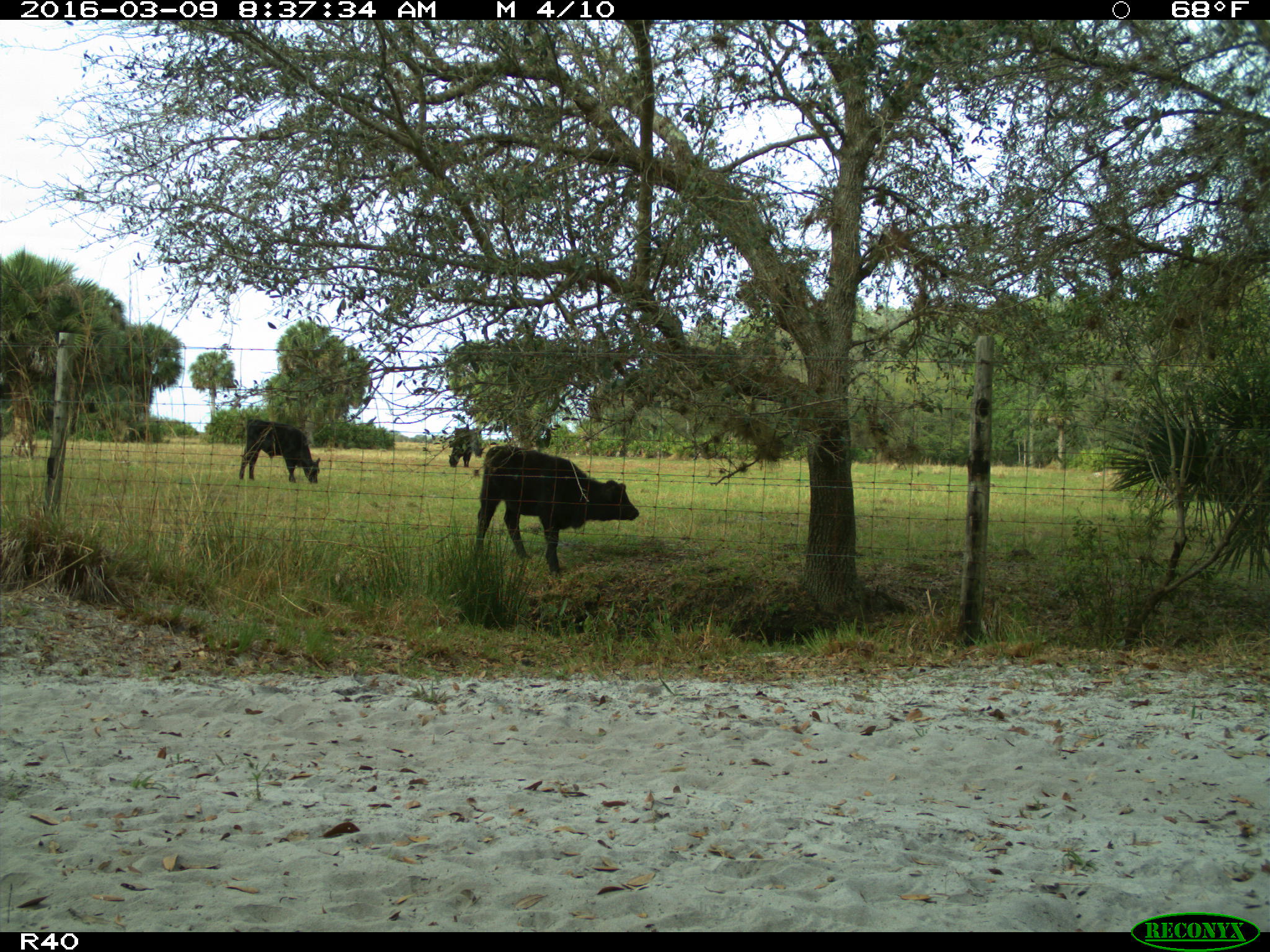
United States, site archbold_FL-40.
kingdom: Animalia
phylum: Chordata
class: Mammalia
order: Artiodactyla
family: Bovidae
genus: Bos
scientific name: Bos taurus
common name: domestic cow